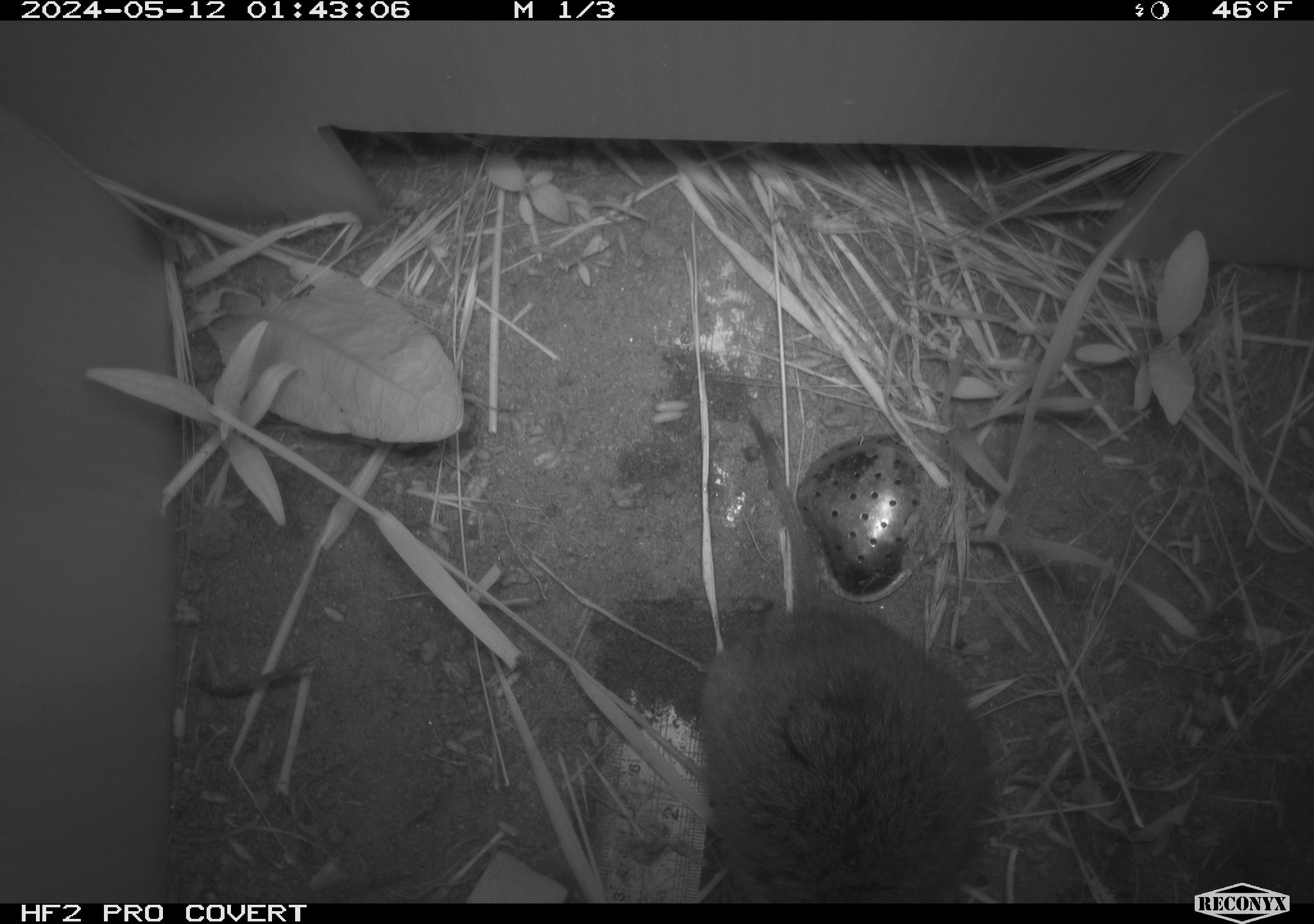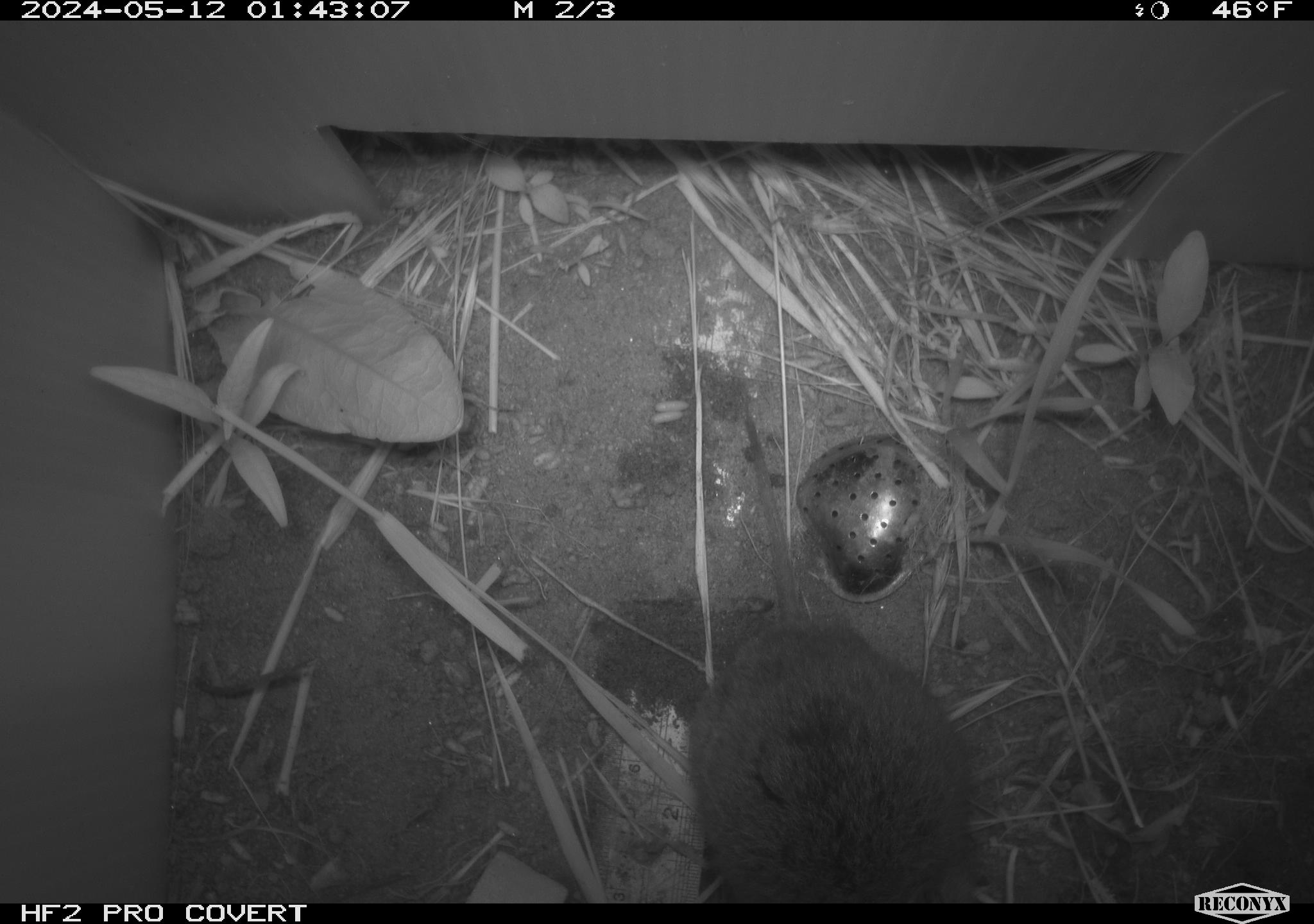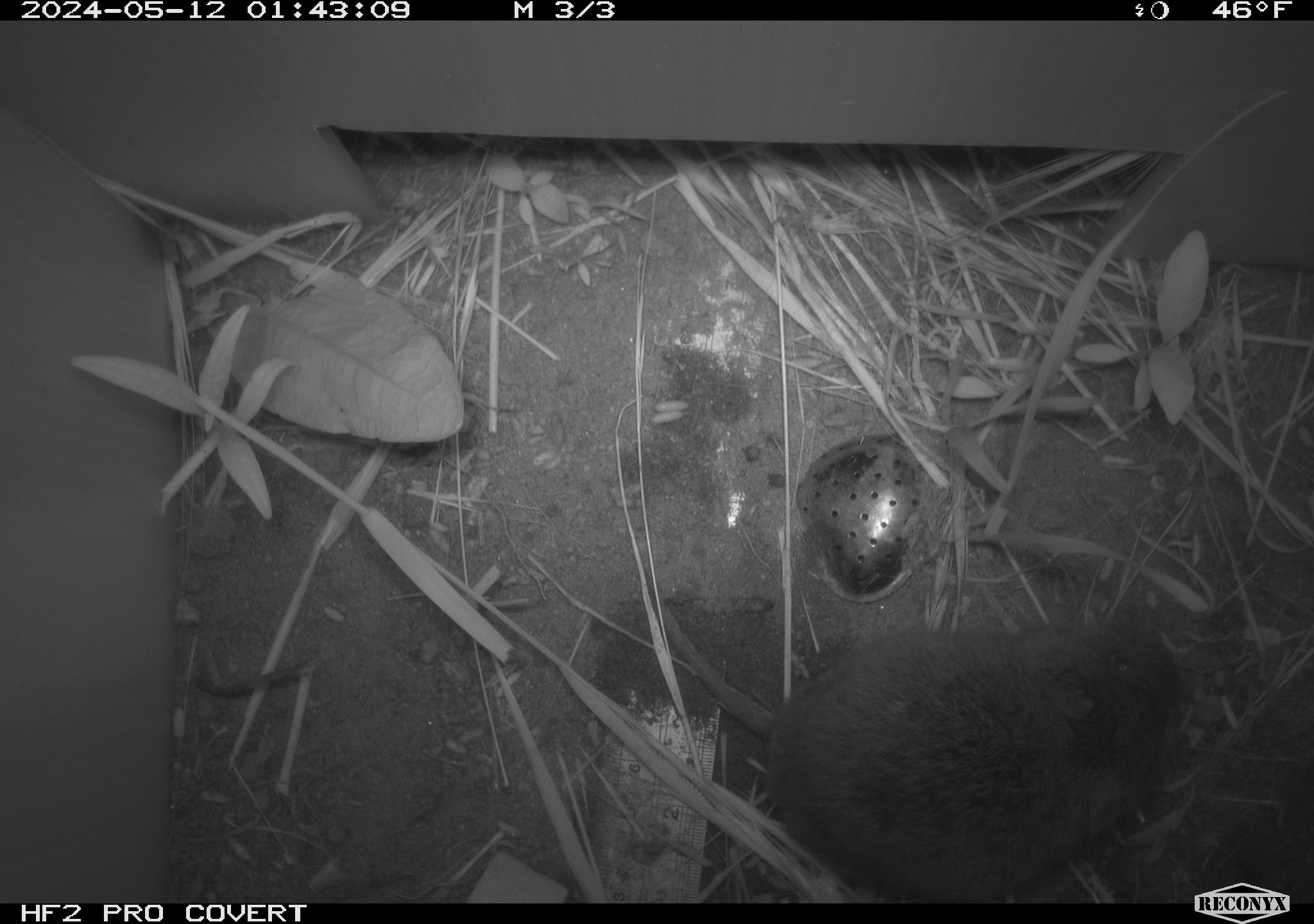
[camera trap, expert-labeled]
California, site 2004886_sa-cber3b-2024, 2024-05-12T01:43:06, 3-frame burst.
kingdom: Animalia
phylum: Chordata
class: Mammalia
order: Rodentia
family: Cricetidae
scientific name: Arvicolinae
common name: voles, lemmings, and muskrats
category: arvicolinae subfamily